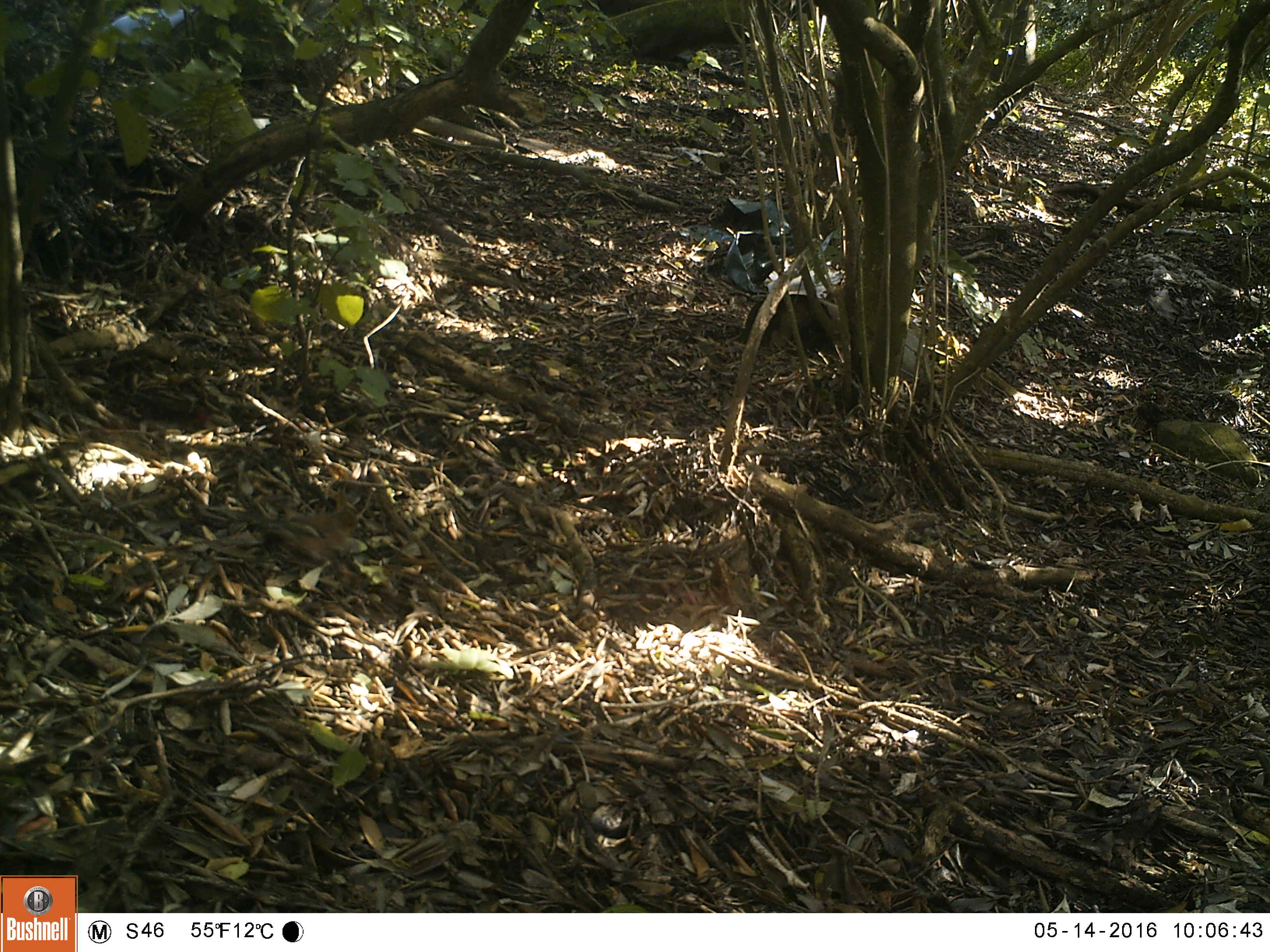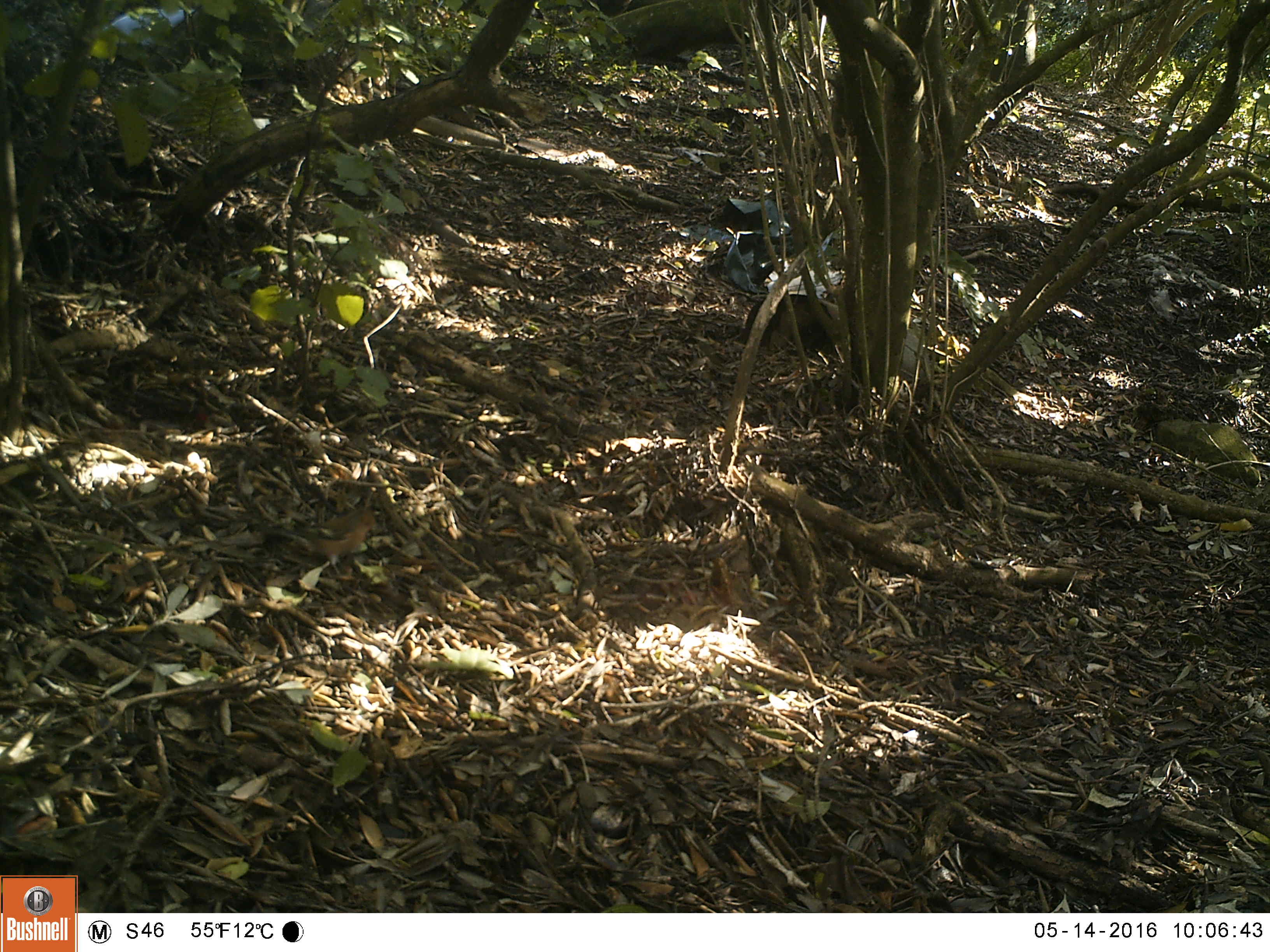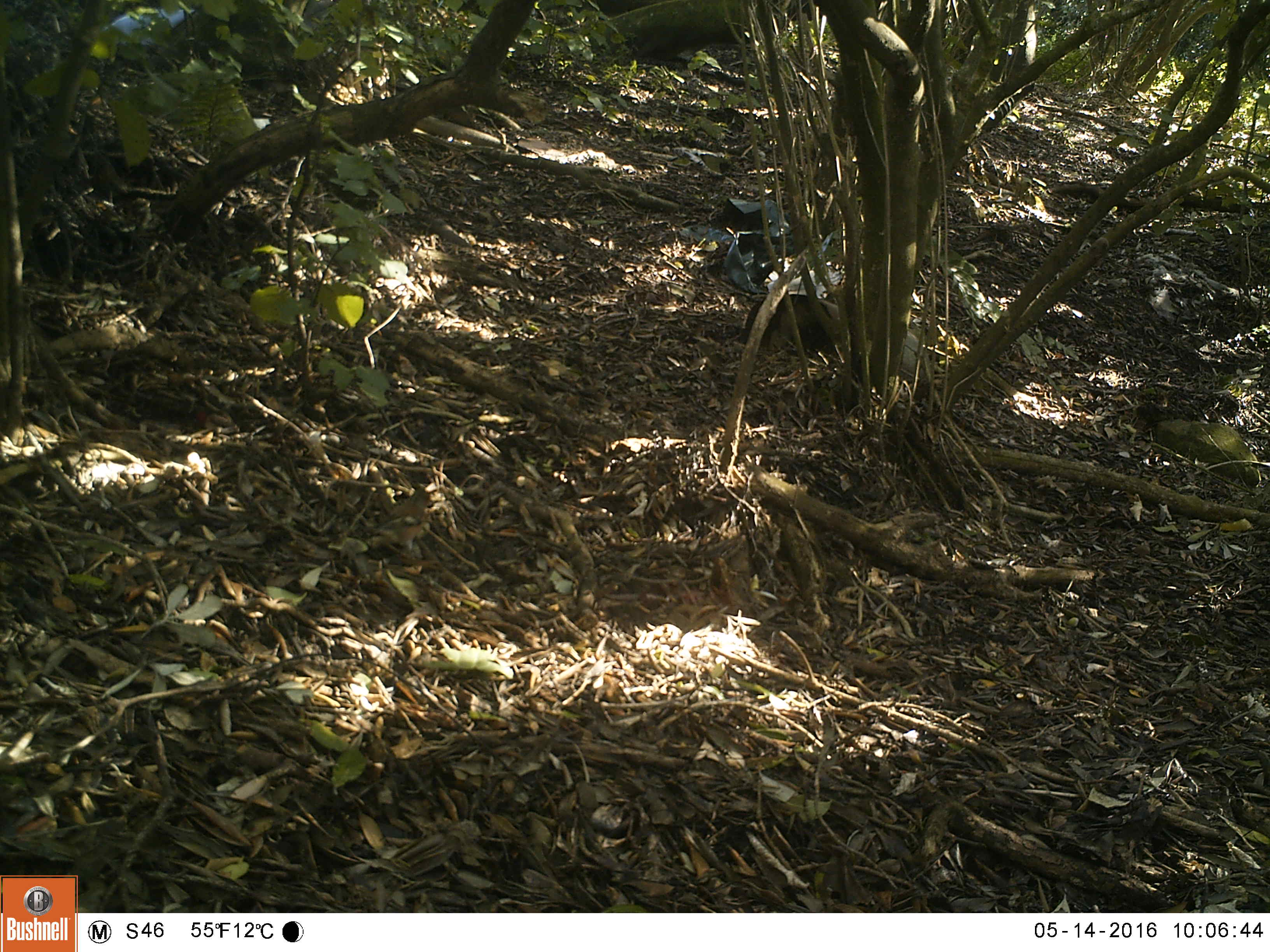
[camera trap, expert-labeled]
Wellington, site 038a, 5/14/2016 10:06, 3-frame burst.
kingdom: Animalia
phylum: Chordata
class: Aves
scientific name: Aves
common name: bird